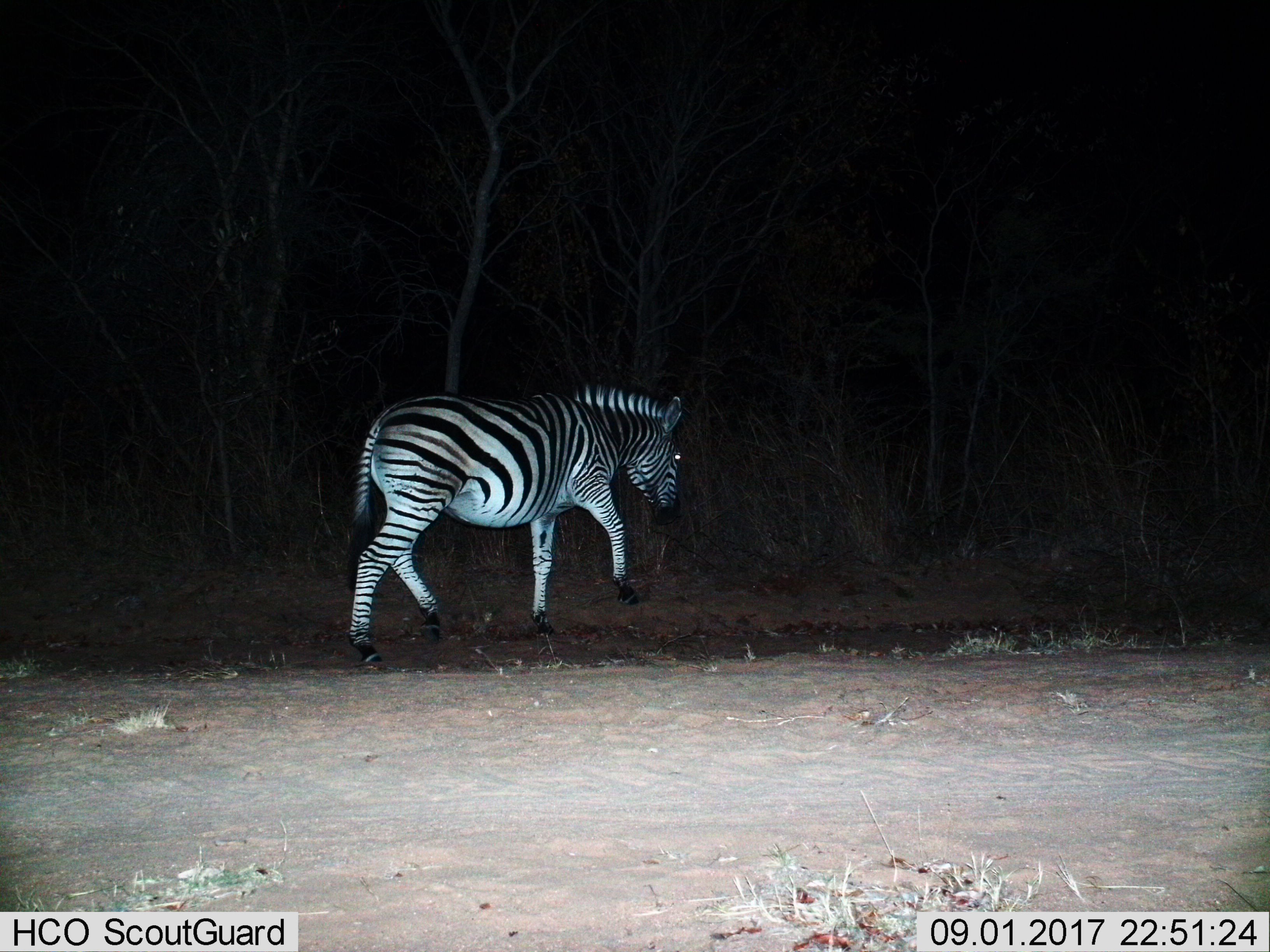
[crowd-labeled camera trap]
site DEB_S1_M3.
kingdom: Animalia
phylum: Chordata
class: Mammalia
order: Perissodactyla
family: Equidae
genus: Equus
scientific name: Equus quagga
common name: plains zebra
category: zebraplains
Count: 1.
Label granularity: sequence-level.